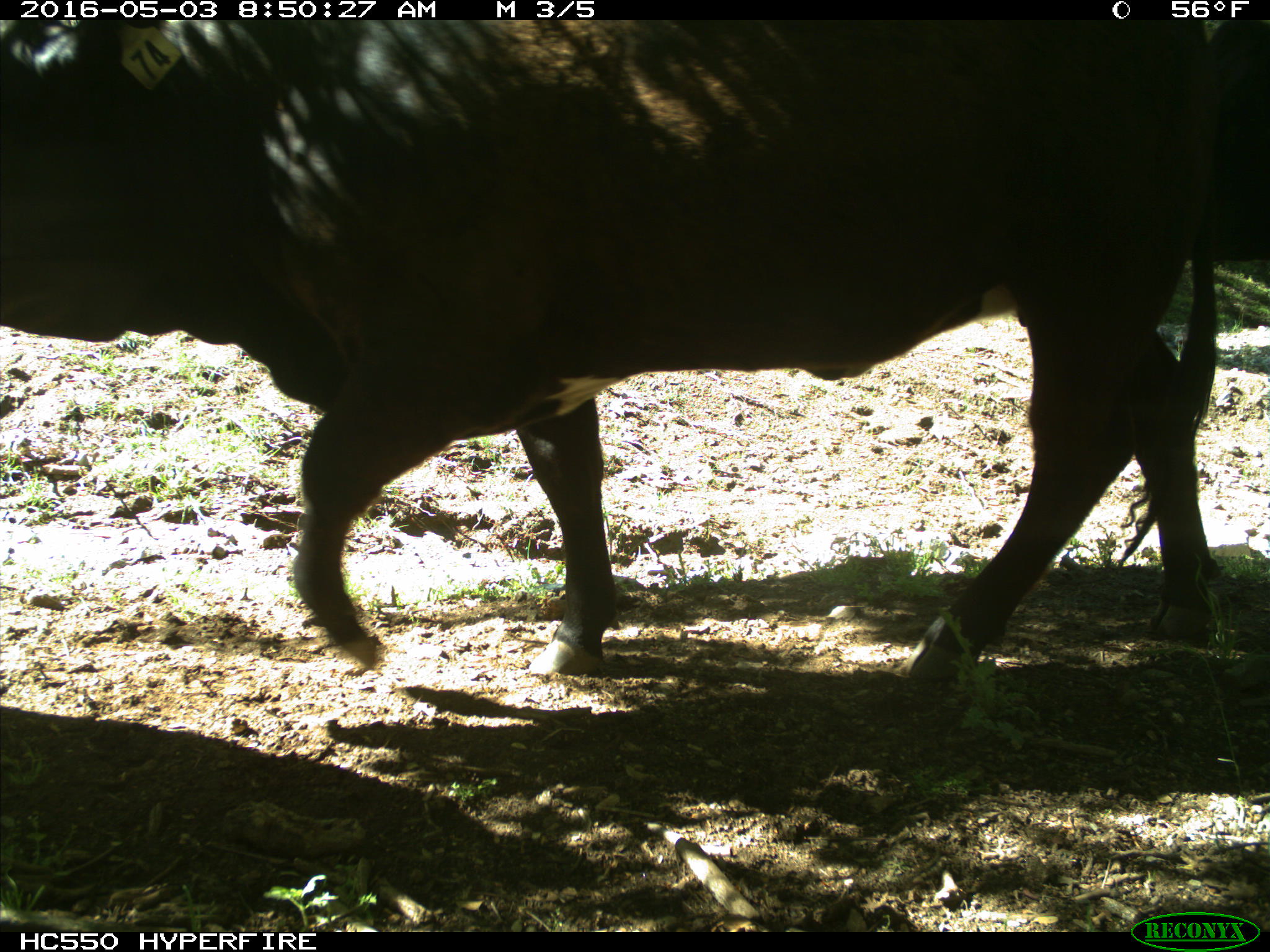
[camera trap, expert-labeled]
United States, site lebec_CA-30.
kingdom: Animalia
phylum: Chordata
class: Mammalia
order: Artiodactyla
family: Bovidae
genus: Bos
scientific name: Bos taurus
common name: domestic cow